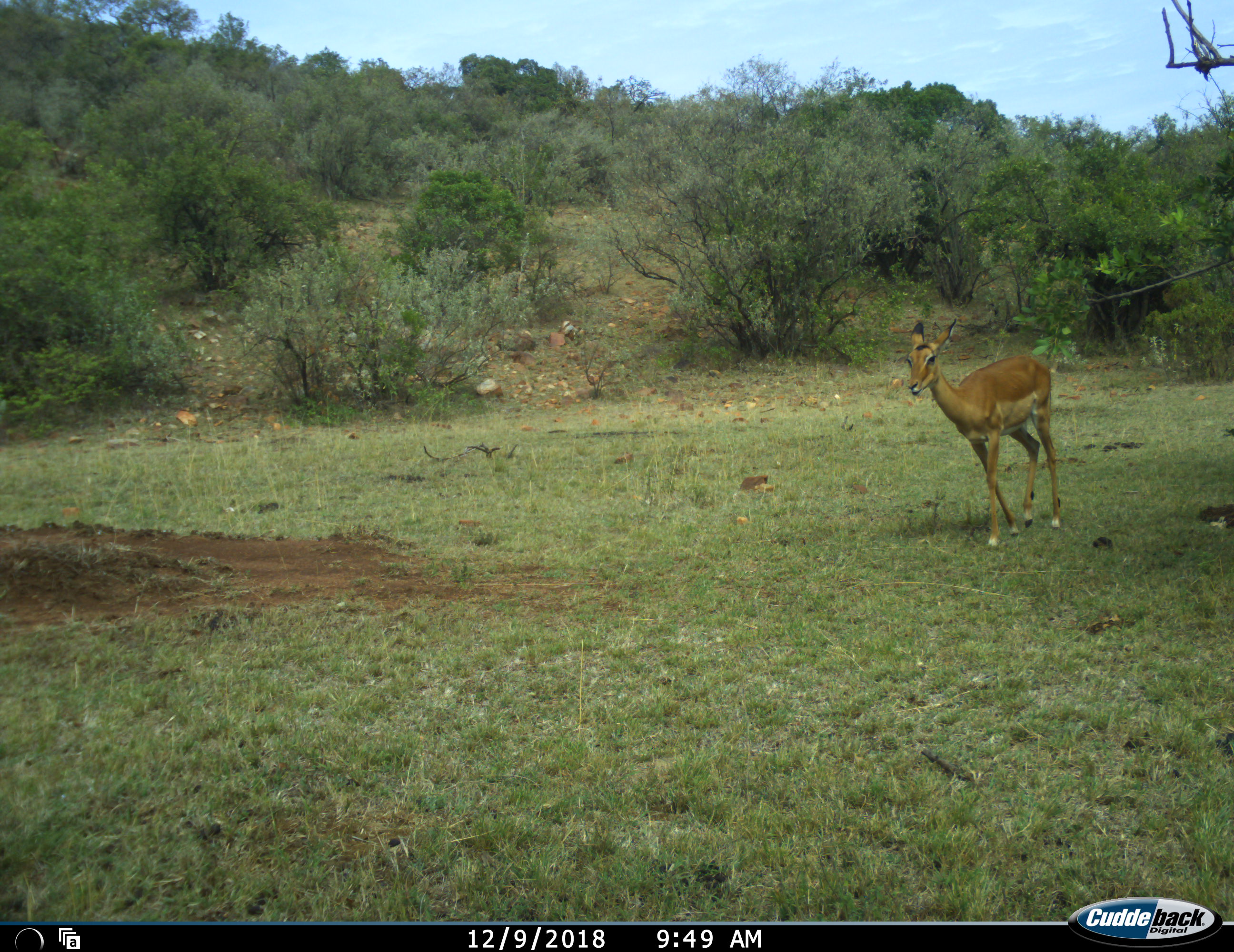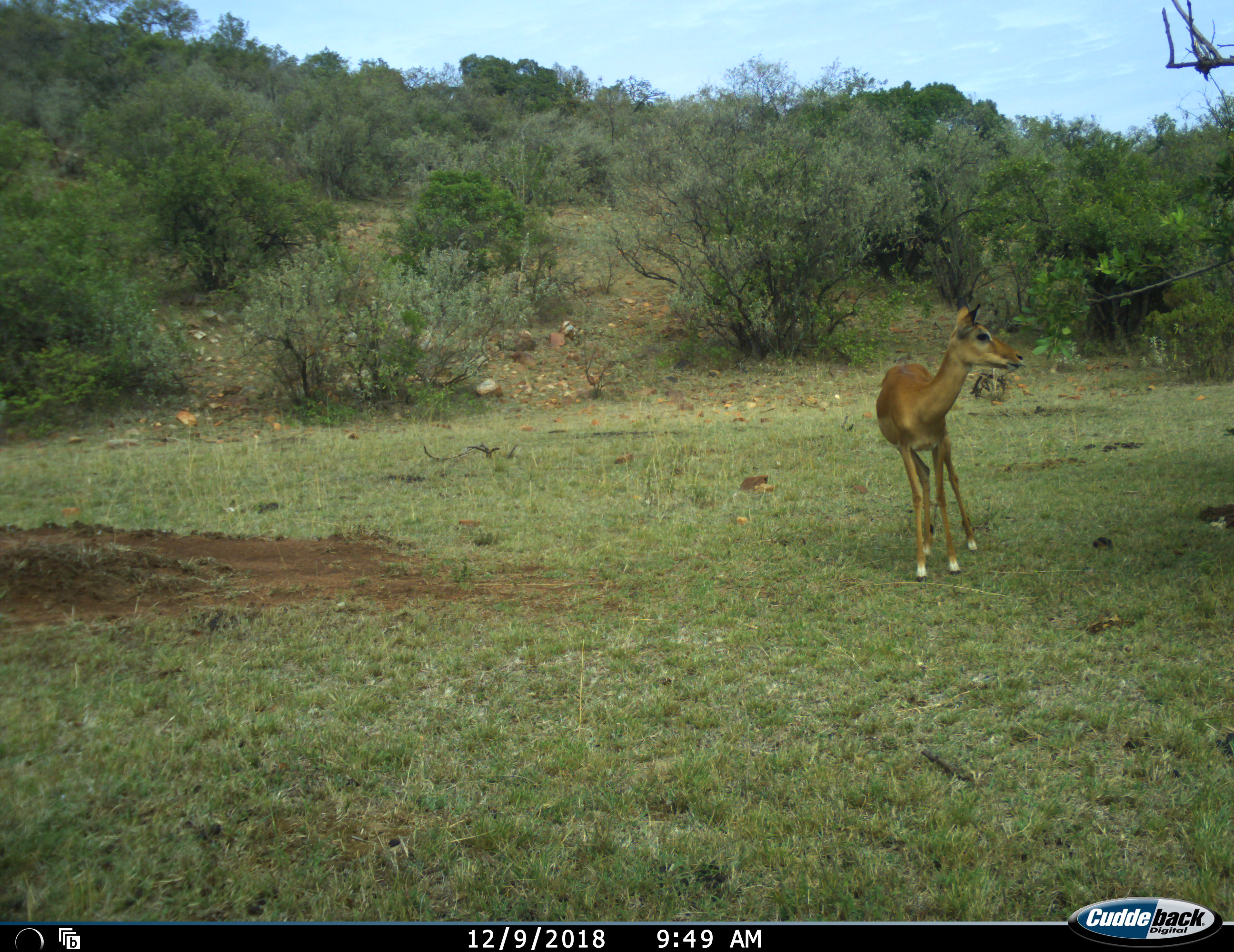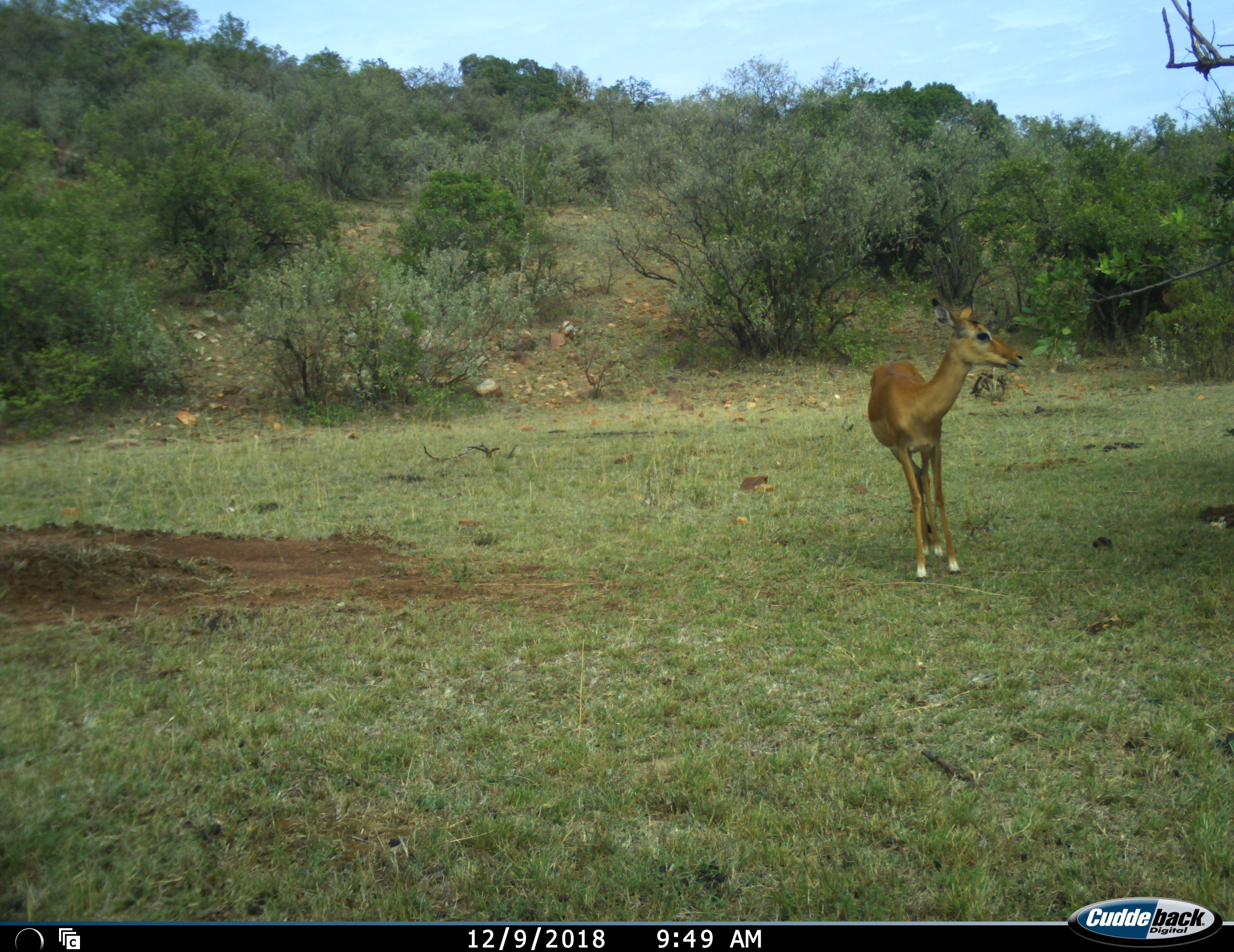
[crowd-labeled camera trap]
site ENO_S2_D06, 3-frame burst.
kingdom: Animalia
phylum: Chordata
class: Mammalia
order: Artiodactyla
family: Bovidae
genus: Aepyceros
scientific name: Aepyceros melampus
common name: impala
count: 1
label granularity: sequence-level